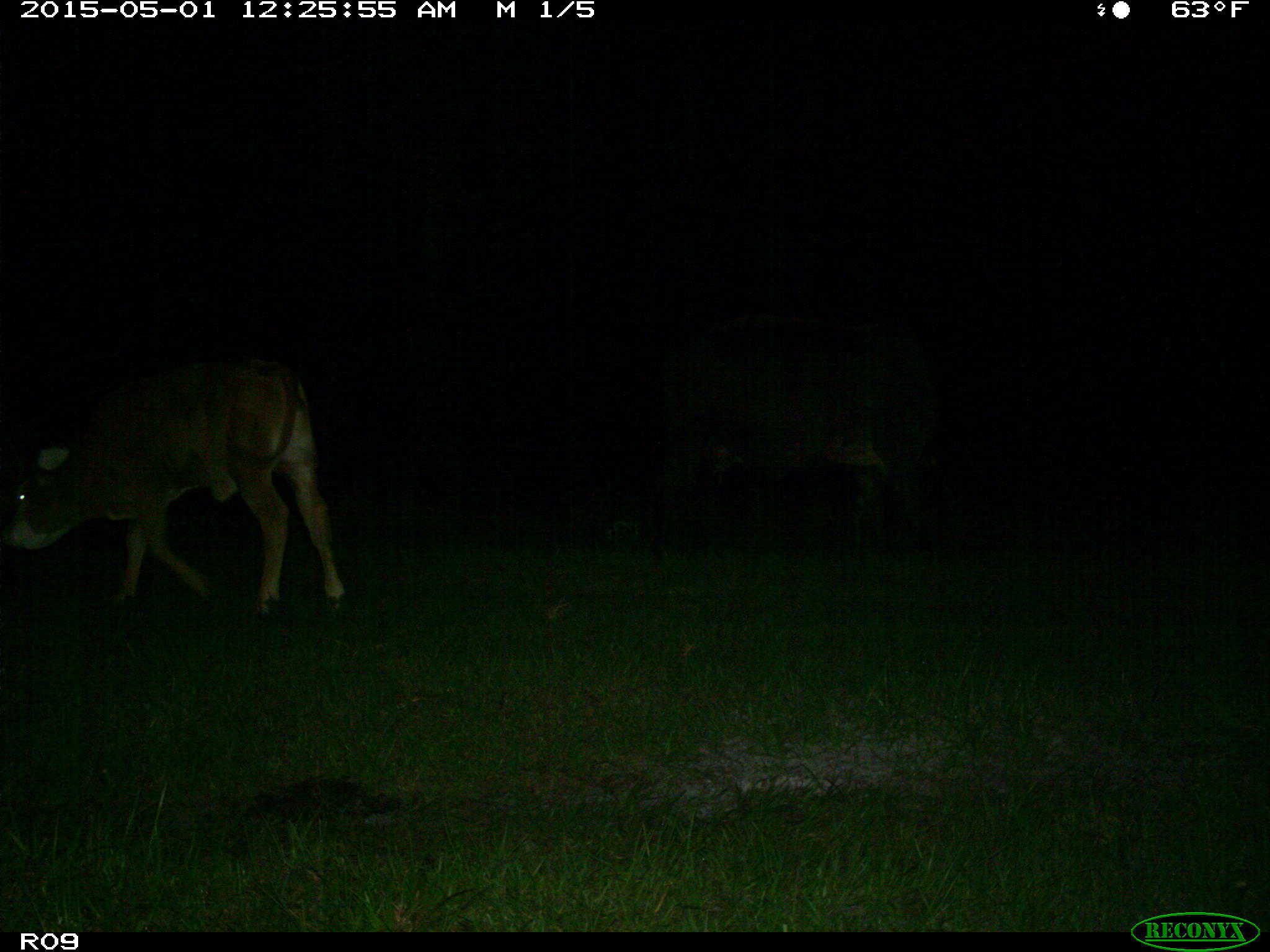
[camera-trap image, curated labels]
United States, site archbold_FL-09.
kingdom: Animalia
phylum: Chordata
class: Mammalia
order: Artiodactyla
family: Bovidae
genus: Bos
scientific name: Bos taurus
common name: domestic cow